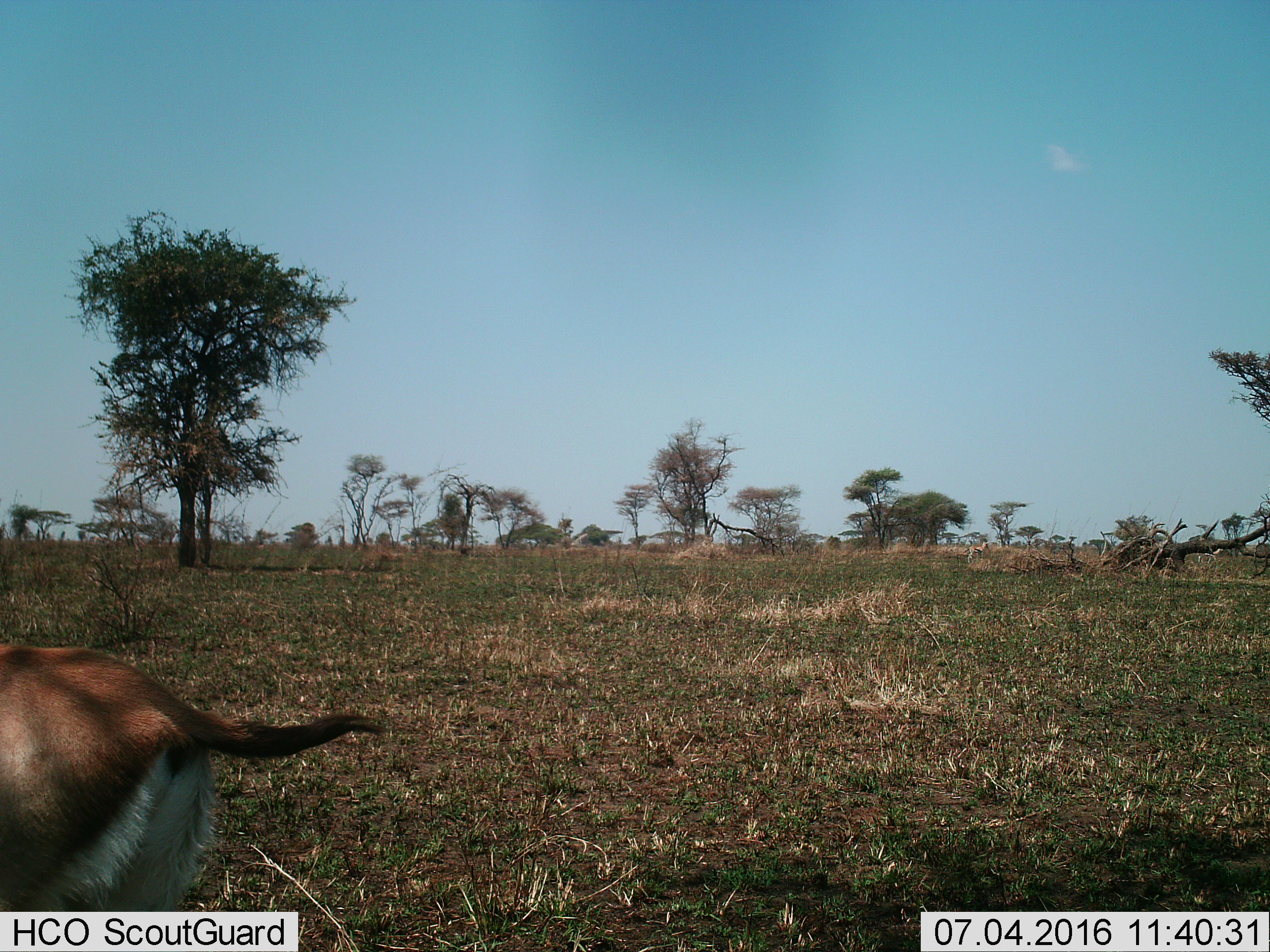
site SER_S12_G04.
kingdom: Animalia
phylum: Chordata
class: Mammalia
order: Artiodactyla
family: Bovidae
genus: Eudorcas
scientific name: Eudorcas thomsonii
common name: thomson's gazelle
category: gazellethomsons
Gazellethomsons (thomson's gazelle) (Eudorcas thomsonii), count 1. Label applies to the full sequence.